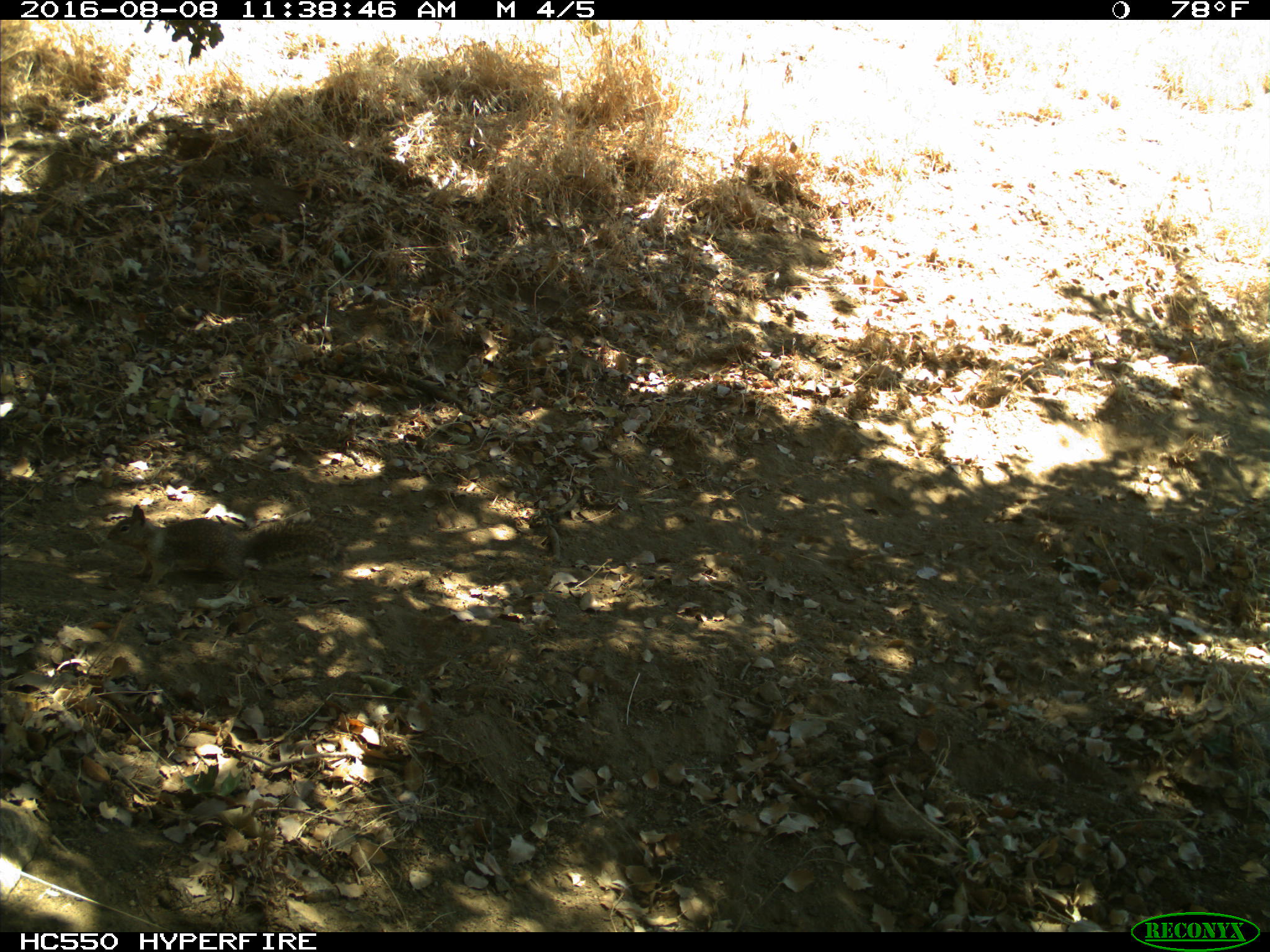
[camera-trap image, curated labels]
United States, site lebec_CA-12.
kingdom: Animalia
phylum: Chordata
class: Mammalia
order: Rodentia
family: Sciuridae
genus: Otospermophilus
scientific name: Otospermophilus beecheyi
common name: california ground squirrel